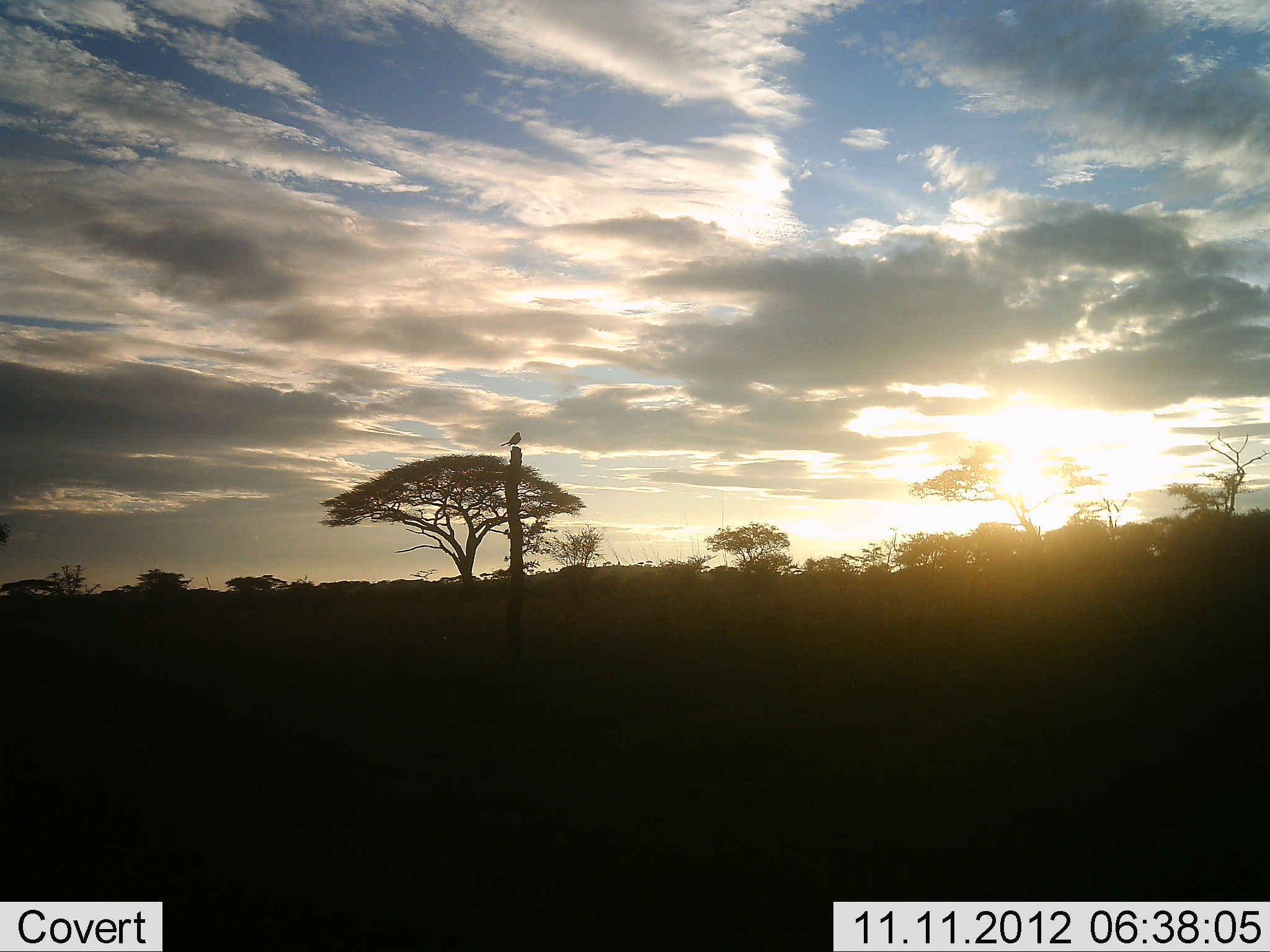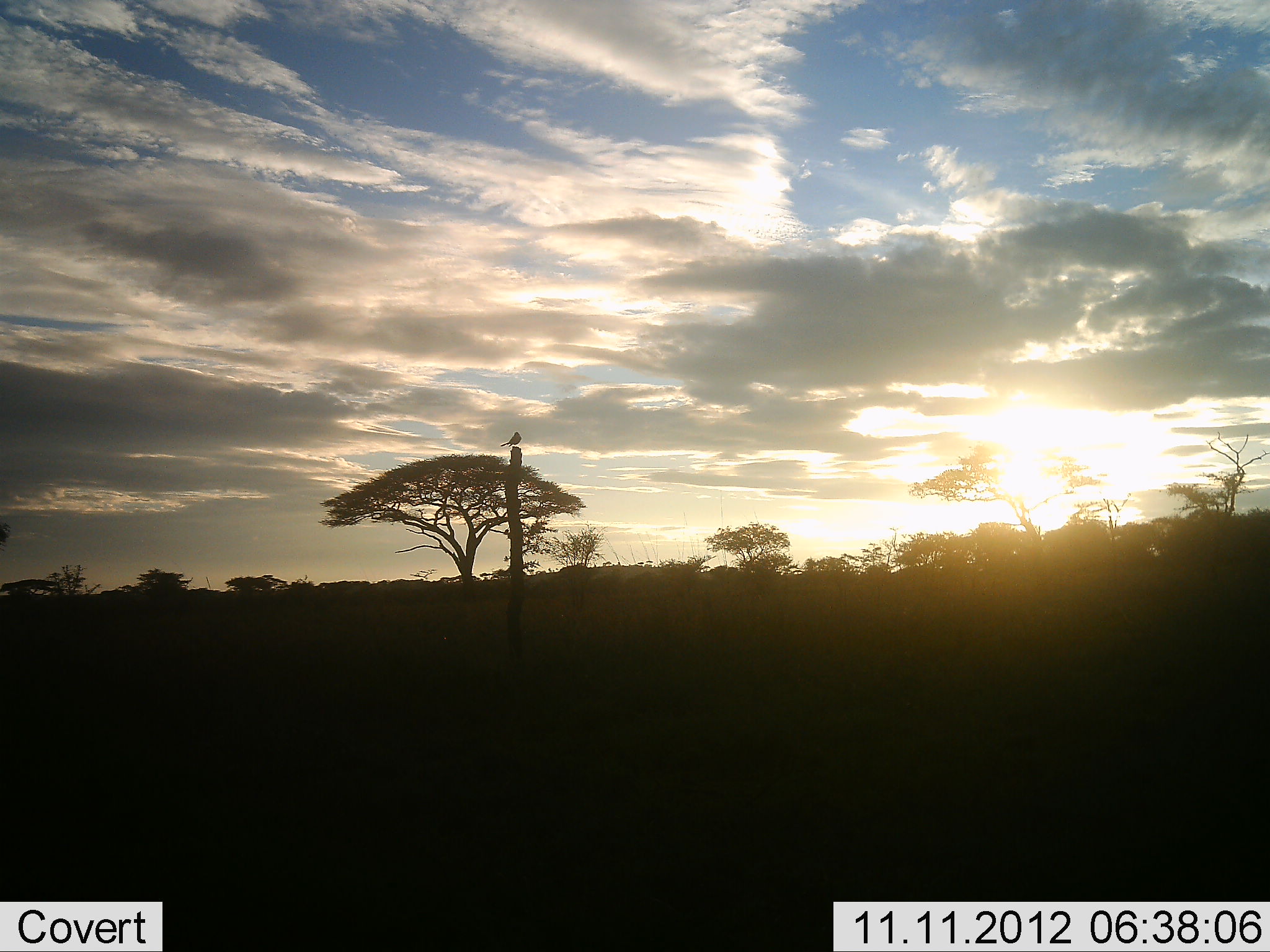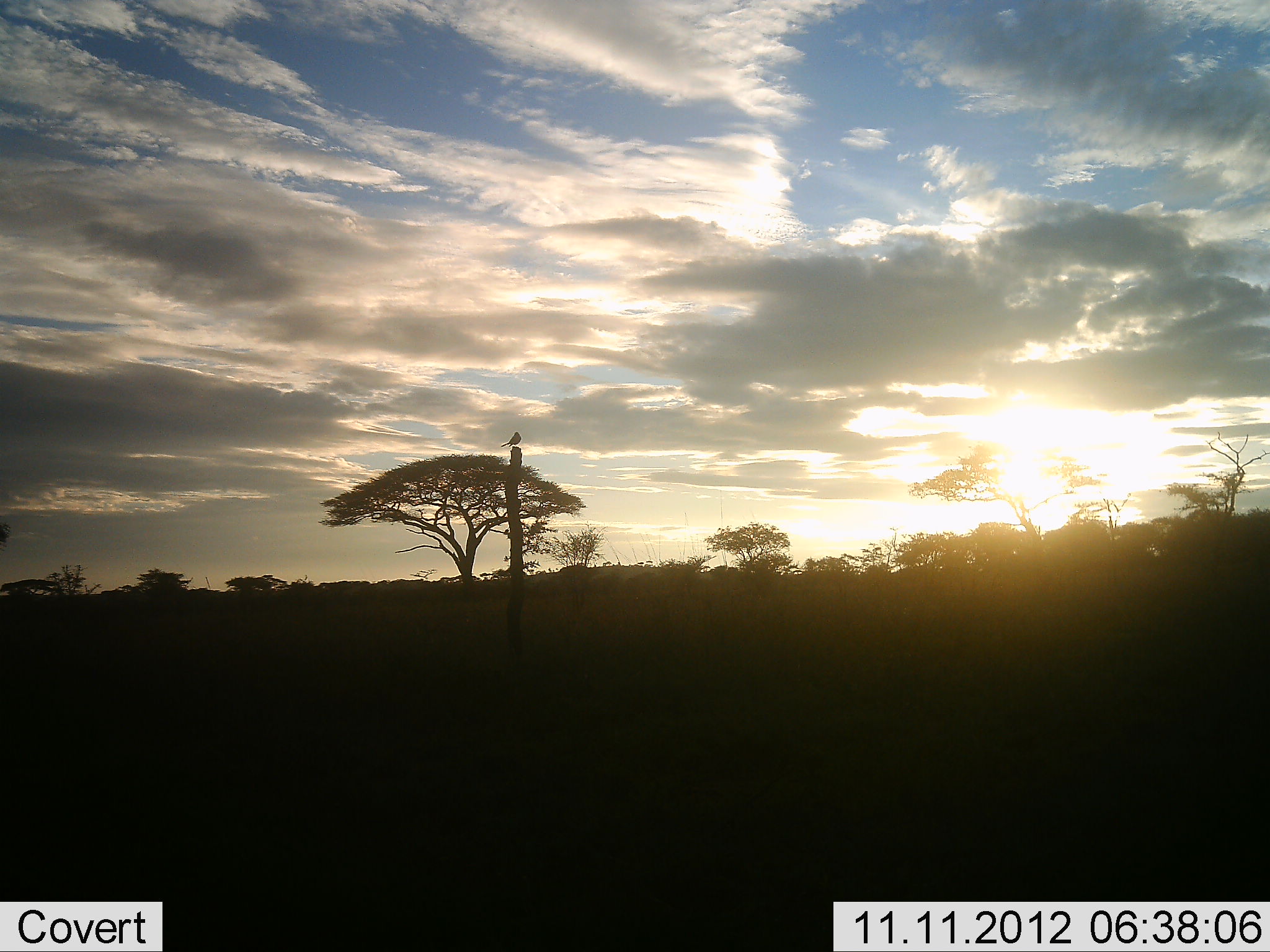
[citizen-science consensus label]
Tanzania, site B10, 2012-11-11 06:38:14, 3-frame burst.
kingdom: Animalia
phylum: Chordata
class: Aves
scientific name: Aves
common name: bird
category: otherbird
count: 1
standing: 50%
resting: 50%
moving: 0%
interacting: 0%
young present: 0%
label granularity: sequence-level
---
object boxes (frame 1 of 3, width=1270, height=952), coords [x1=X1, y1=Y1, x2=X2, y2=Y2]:
animal: [x1=501, y1=430, x2=523, y2=447]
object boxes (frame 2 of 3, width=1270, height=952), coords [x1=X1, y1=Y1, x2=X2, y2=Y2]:
animal: [x1=495, y1=430, x2=522, y2=448]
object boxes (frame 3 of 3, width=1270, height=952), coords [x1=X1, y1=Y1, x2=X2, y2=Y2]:
animal: [x1=501, y1=430, x2=523, y2=448]